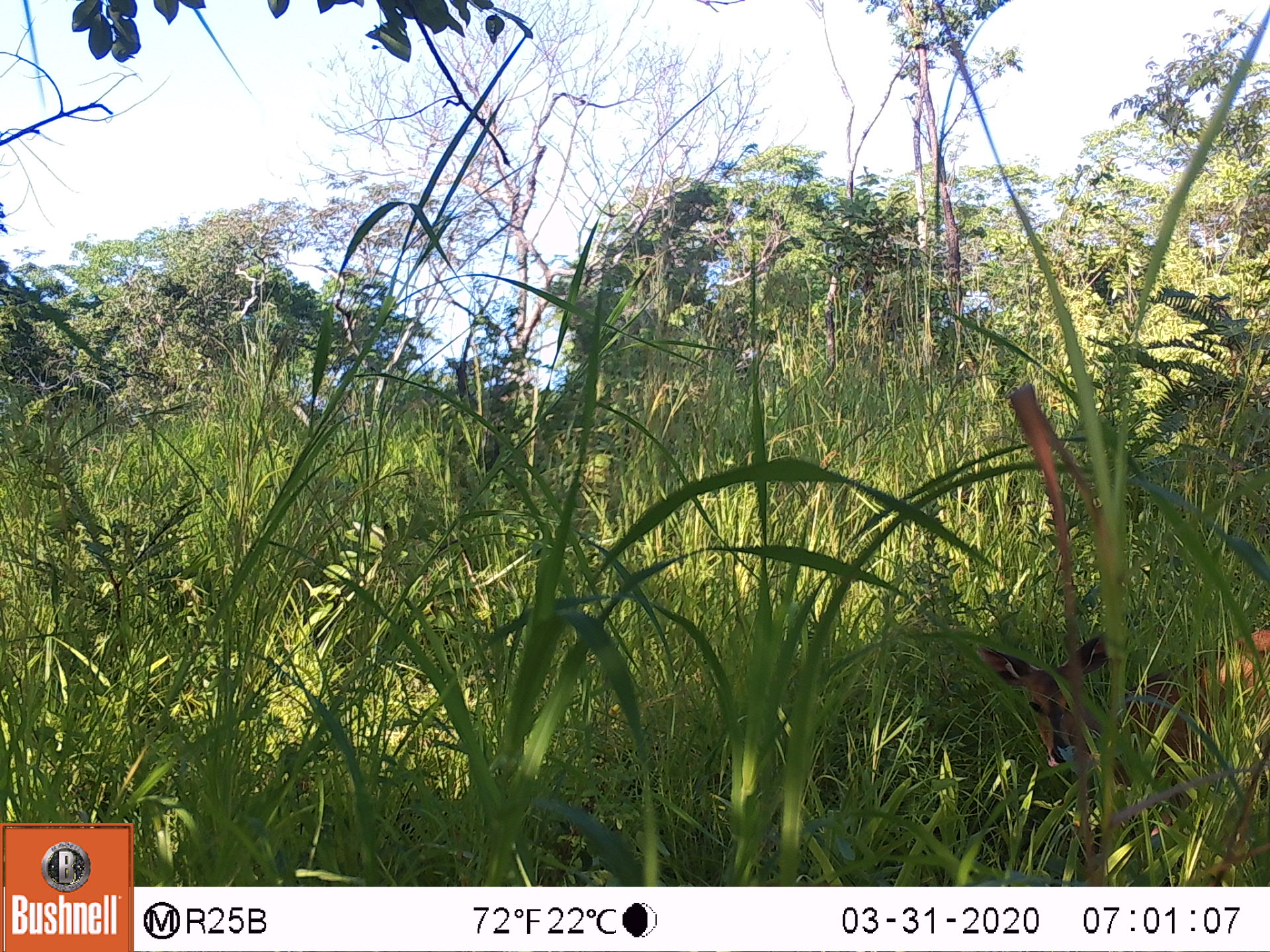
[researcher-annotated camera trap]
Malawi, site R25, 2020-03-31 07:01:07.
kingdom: Animalia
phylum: Chordata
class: Mammalia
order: Artiodactyla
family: Bovidae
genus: Tragelaphus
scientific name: Tragelaphus sylvaticus sylvaticus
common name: cape bushbuck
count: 1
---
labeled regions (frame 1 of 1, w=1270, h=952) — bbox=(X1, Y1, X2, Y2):
cape bushbuck: bbox=(973, 620, 1267, 842)